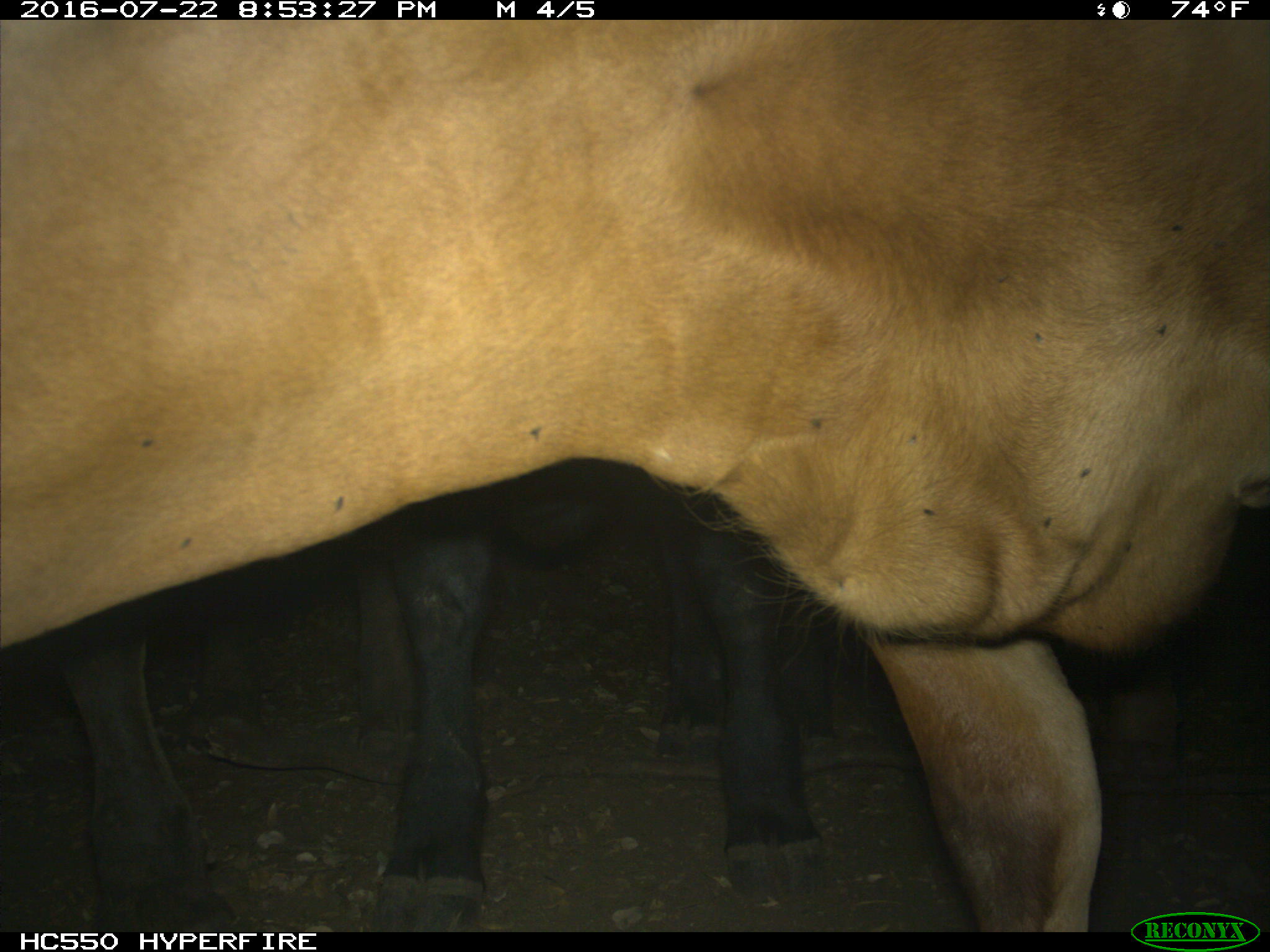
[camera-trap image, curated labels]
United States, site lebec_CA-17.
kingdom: Animalia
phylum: Chordata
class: Mammalia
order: Artiodactyla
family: Bovidae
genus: Bos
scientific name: Bos taurus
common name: domestic cow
Bos taurus (domestic cow).